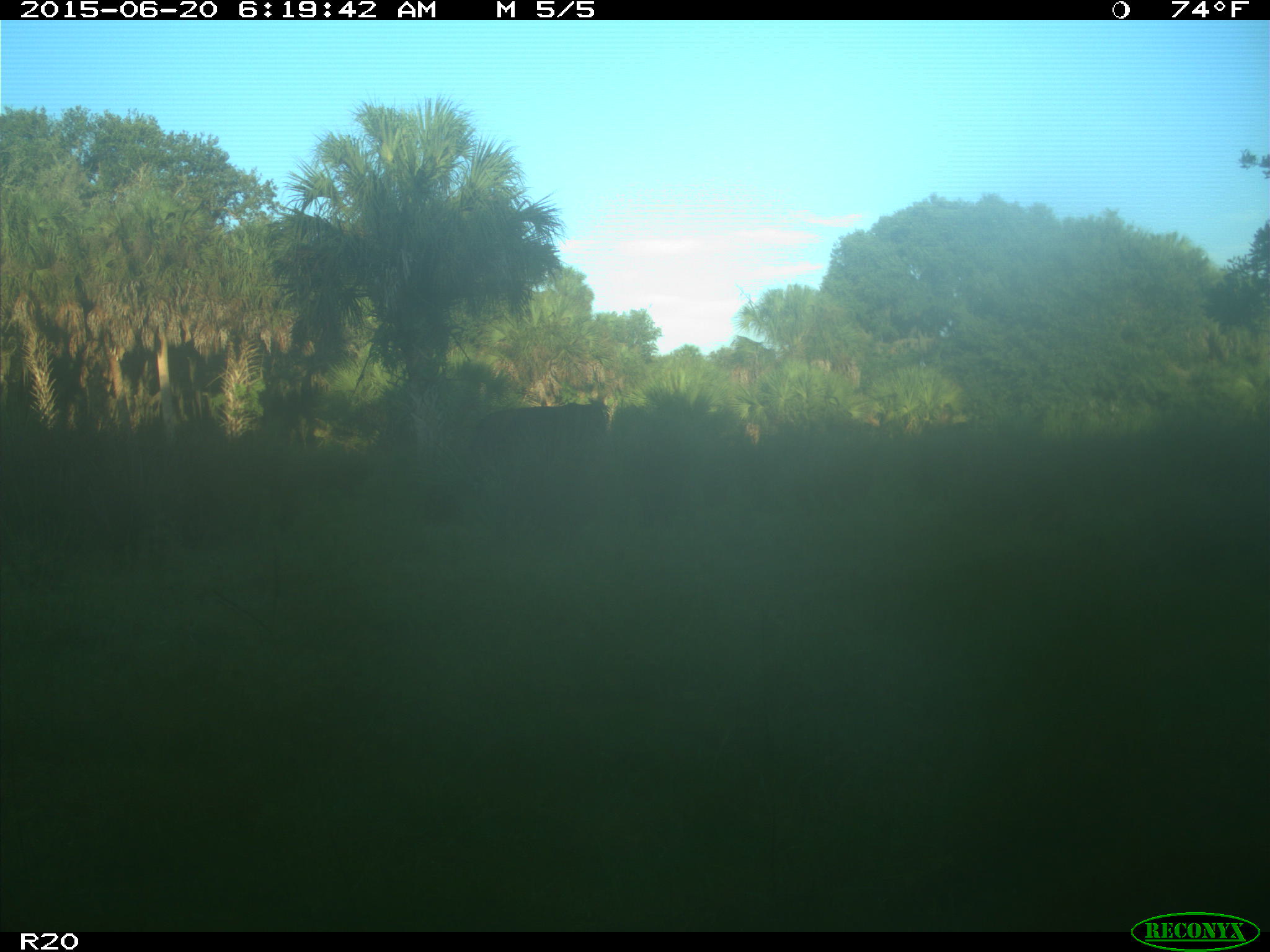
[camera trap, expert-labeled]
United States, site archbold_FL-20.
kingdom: Animalia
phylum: Chordata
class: Mammalia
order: Artiodactyla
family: Bovidae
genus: Bos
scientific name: Bos taurus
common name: domestic cow